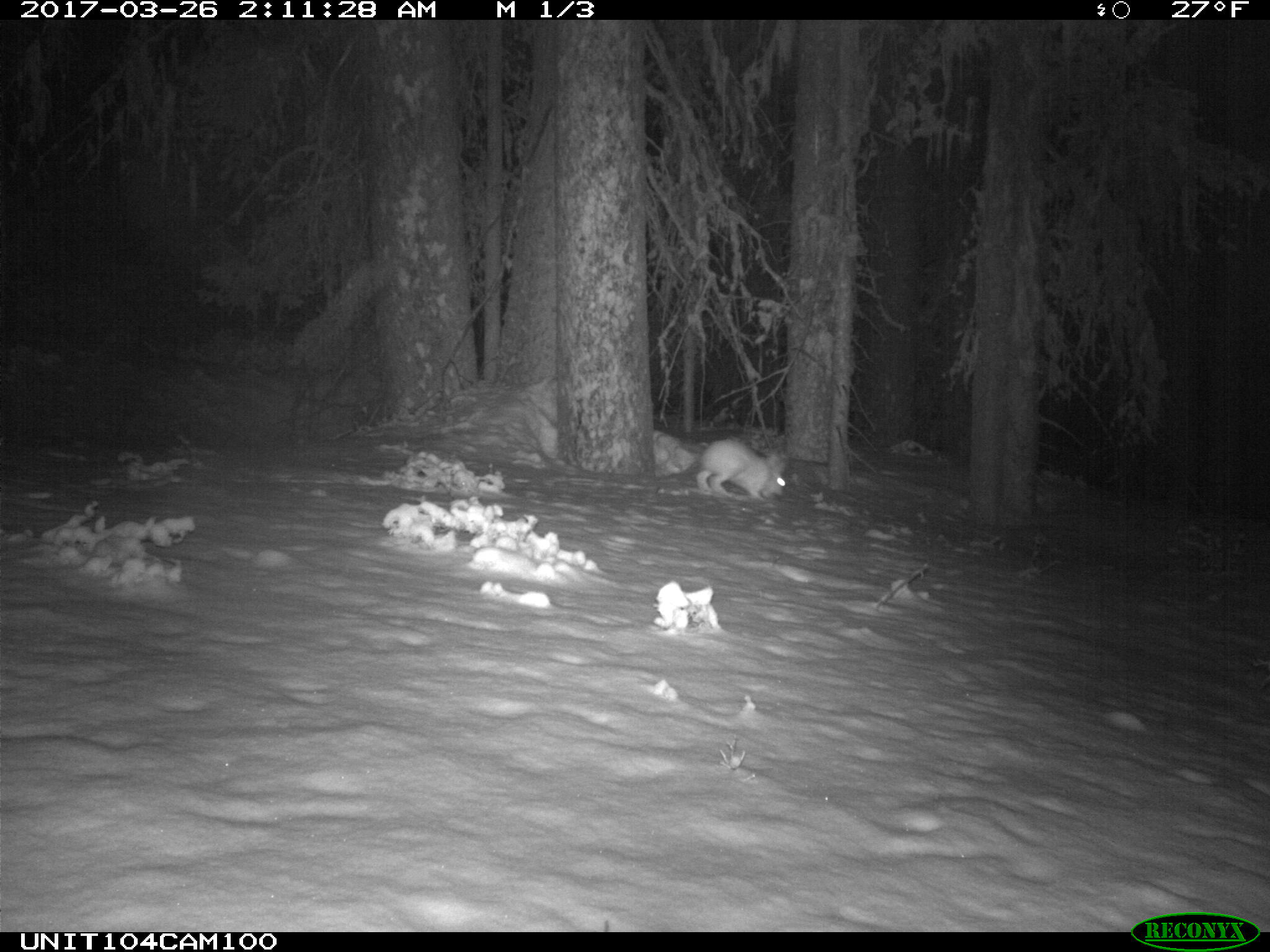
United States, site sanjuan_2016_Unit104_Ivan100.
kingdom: Animalia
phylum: Chordata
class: Mammalia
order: Lagomorpha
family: Leporidae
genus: Lepus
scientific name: Lepus americanus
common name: snowshoe hare